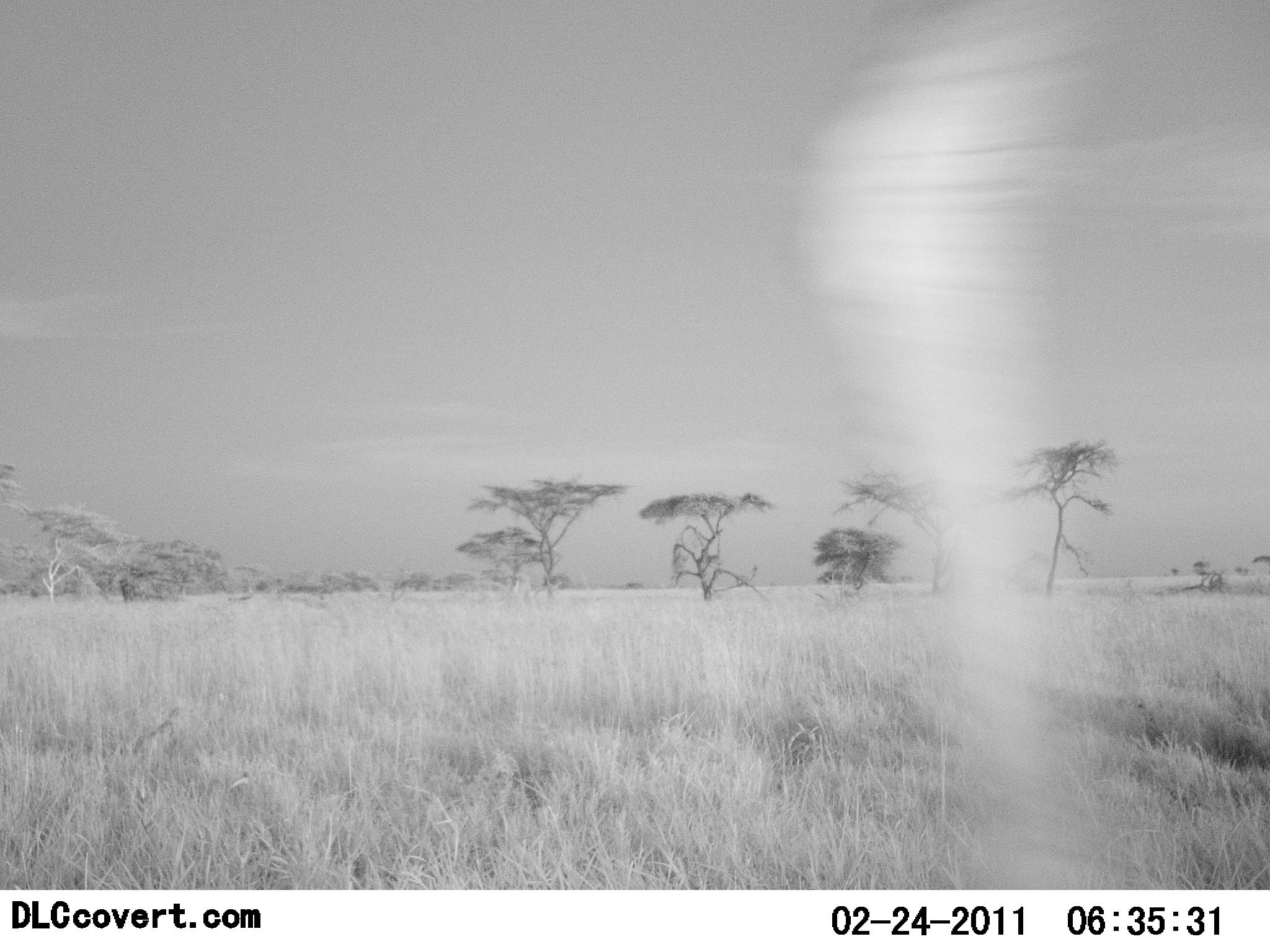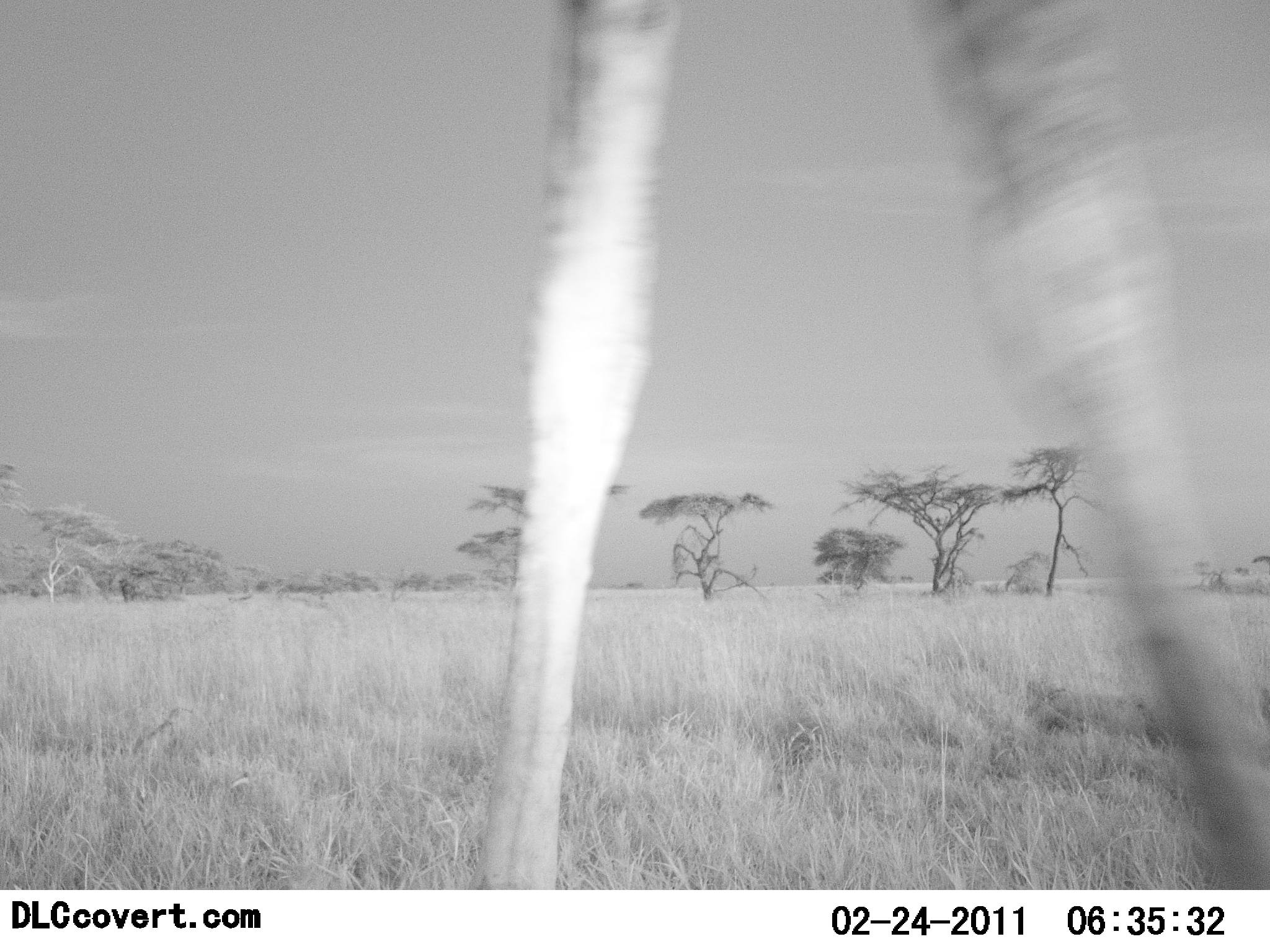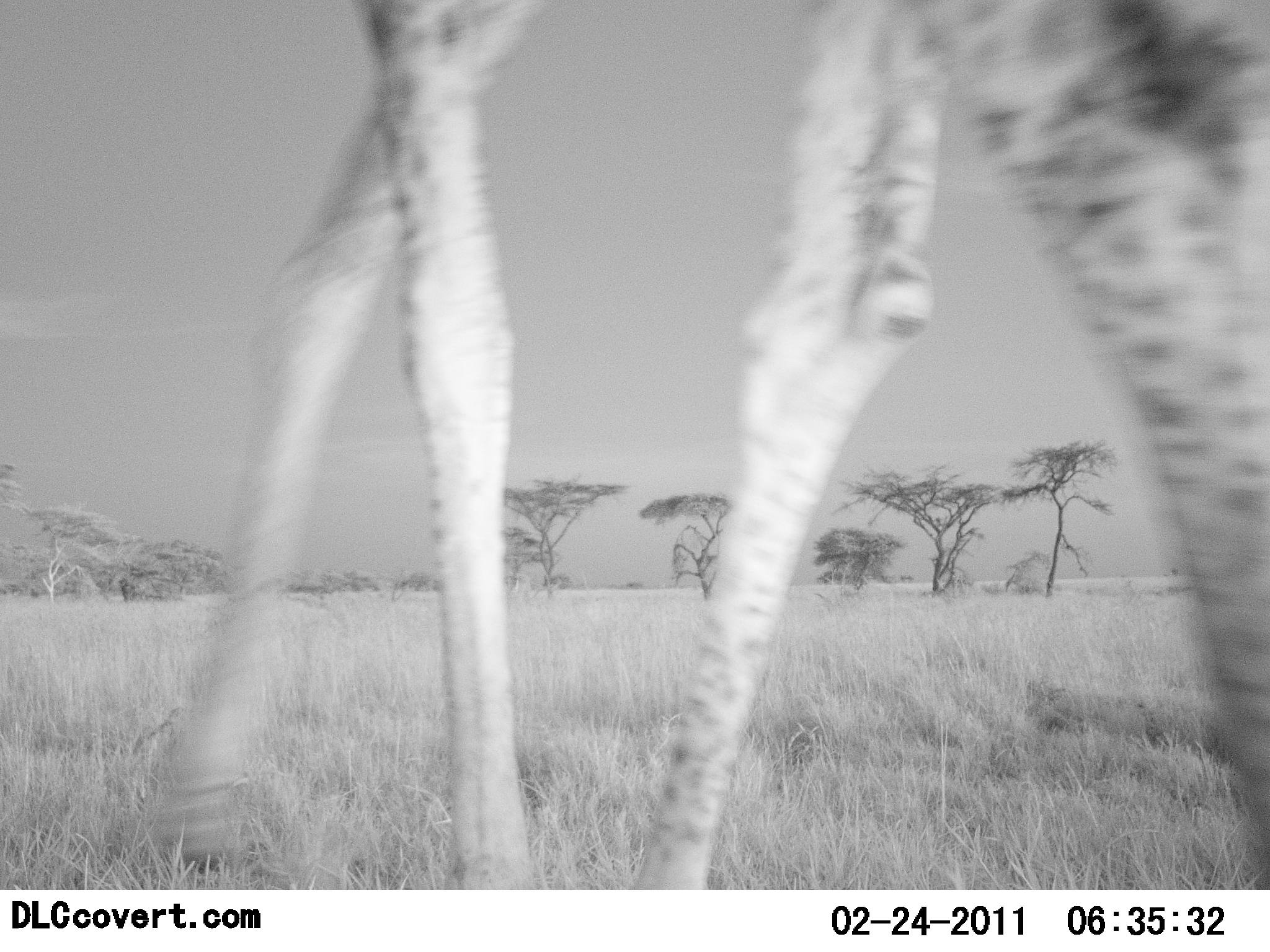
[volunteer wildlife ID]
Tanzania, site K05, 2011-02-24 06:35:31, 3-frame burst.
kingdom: Animalia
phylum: Chordata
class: Mammalia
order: Artiodactyla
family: Giraffidae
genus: Giraffa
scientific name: Giraffa camelopardalis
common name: giraffe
Giraffe (Giraffa camelopardalis), count 1. Behavior (volunteer vote fractions): standing 0%, resting 0%, moving 100%, interacting 0%. Young present (vote fraction): 0%. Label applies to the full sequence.